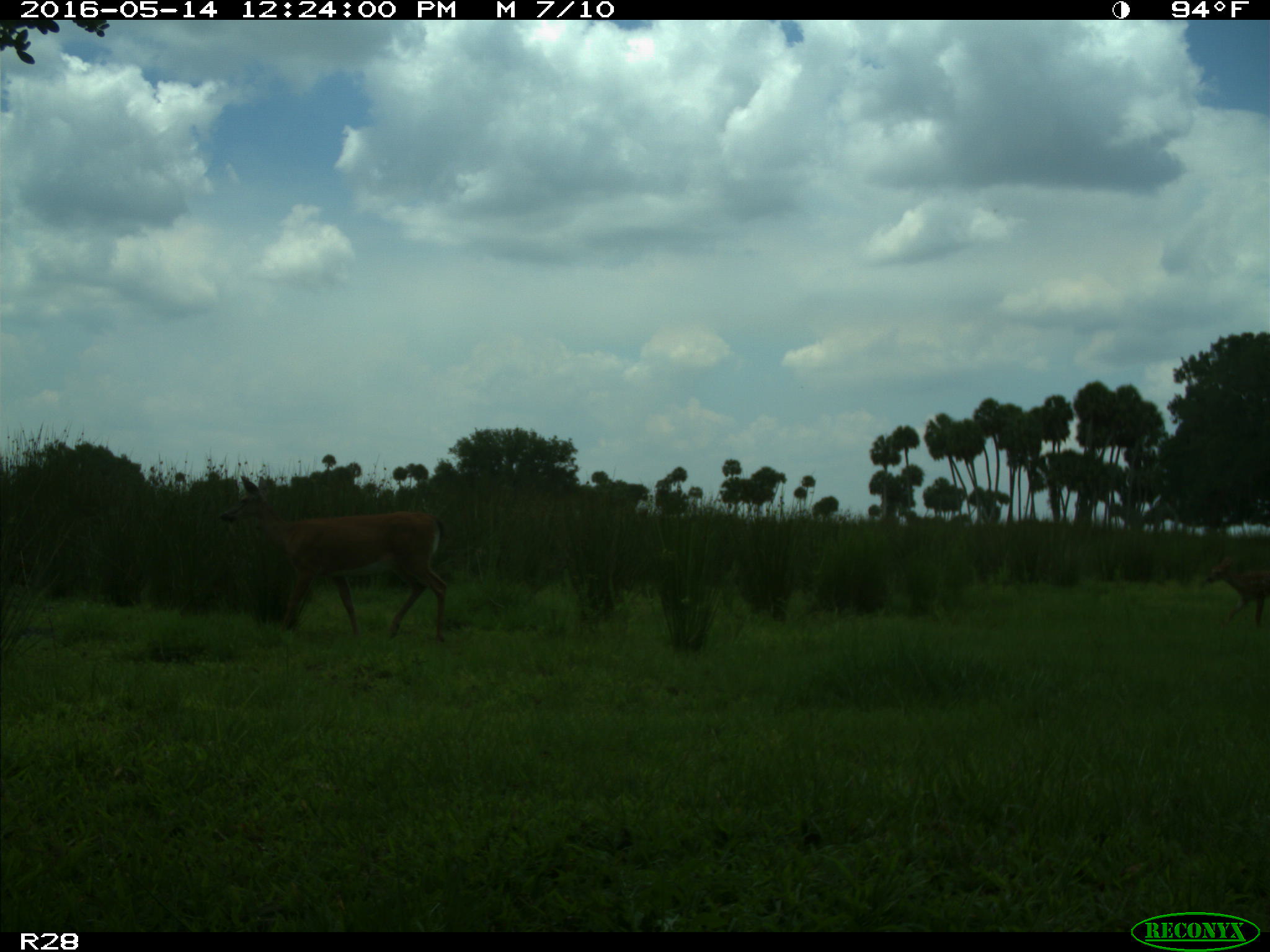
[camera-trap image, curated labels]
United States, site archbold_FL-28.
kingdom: Animalia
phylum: Chordata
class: Mammalia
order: Artiodactyla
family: Cervidae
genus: Odocoileus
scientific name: Odocoileus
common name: deer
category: unidentified deer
Unidentified deer (deer) (Odocoileus).